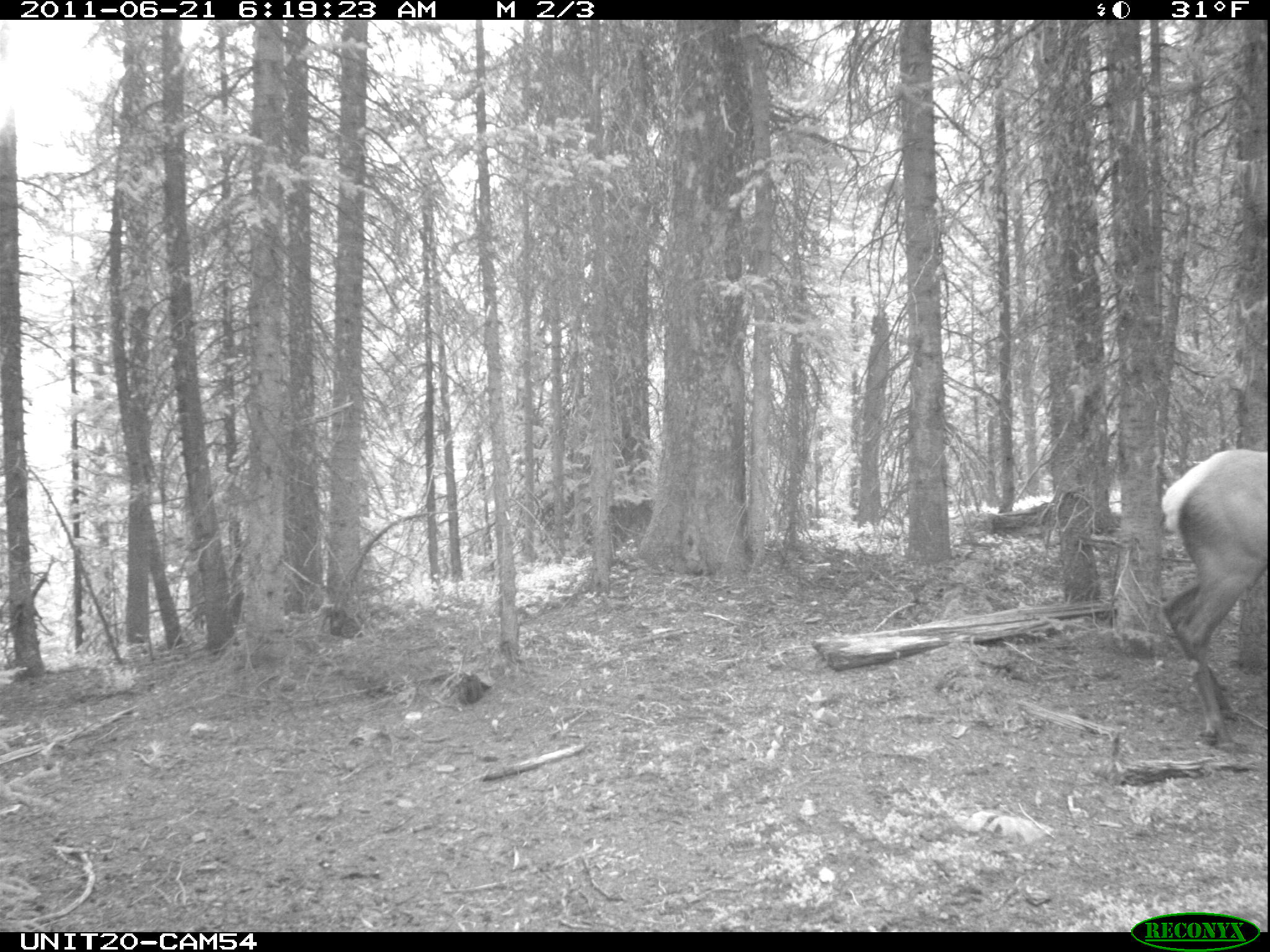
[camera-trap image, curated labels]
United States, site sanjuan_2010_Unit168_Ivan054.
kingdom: Animalia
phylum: Chordata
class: Mammalia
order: Artiodactyla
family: Cervidae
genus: Cervus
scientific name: Cervus elaphus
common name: red deer